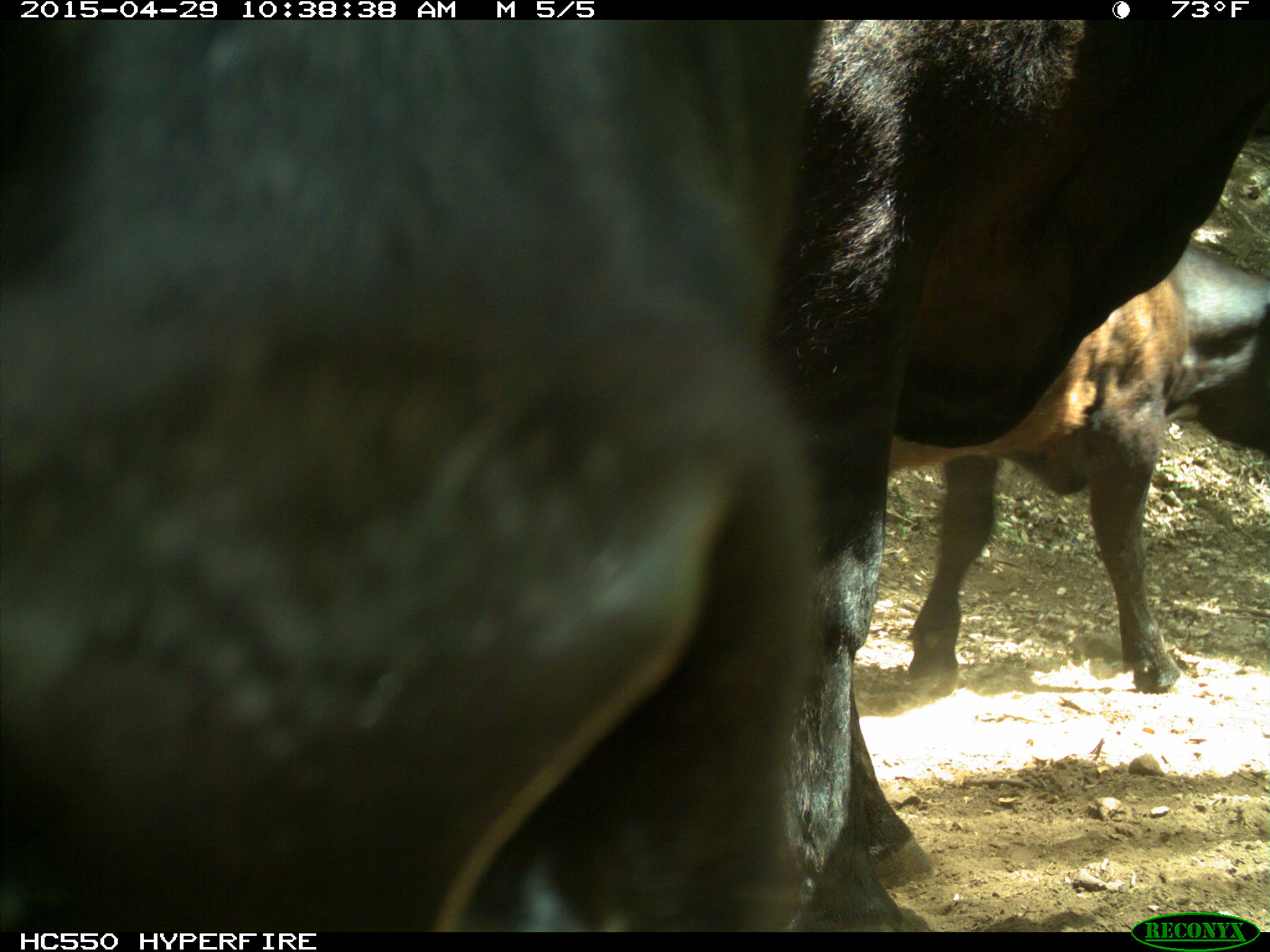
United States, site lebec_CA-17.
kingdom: Animalia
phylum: Chordata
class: Mammalia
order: Artiodactyla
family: Bovidae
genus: Bos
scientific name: Bos taurus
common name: domestic cow